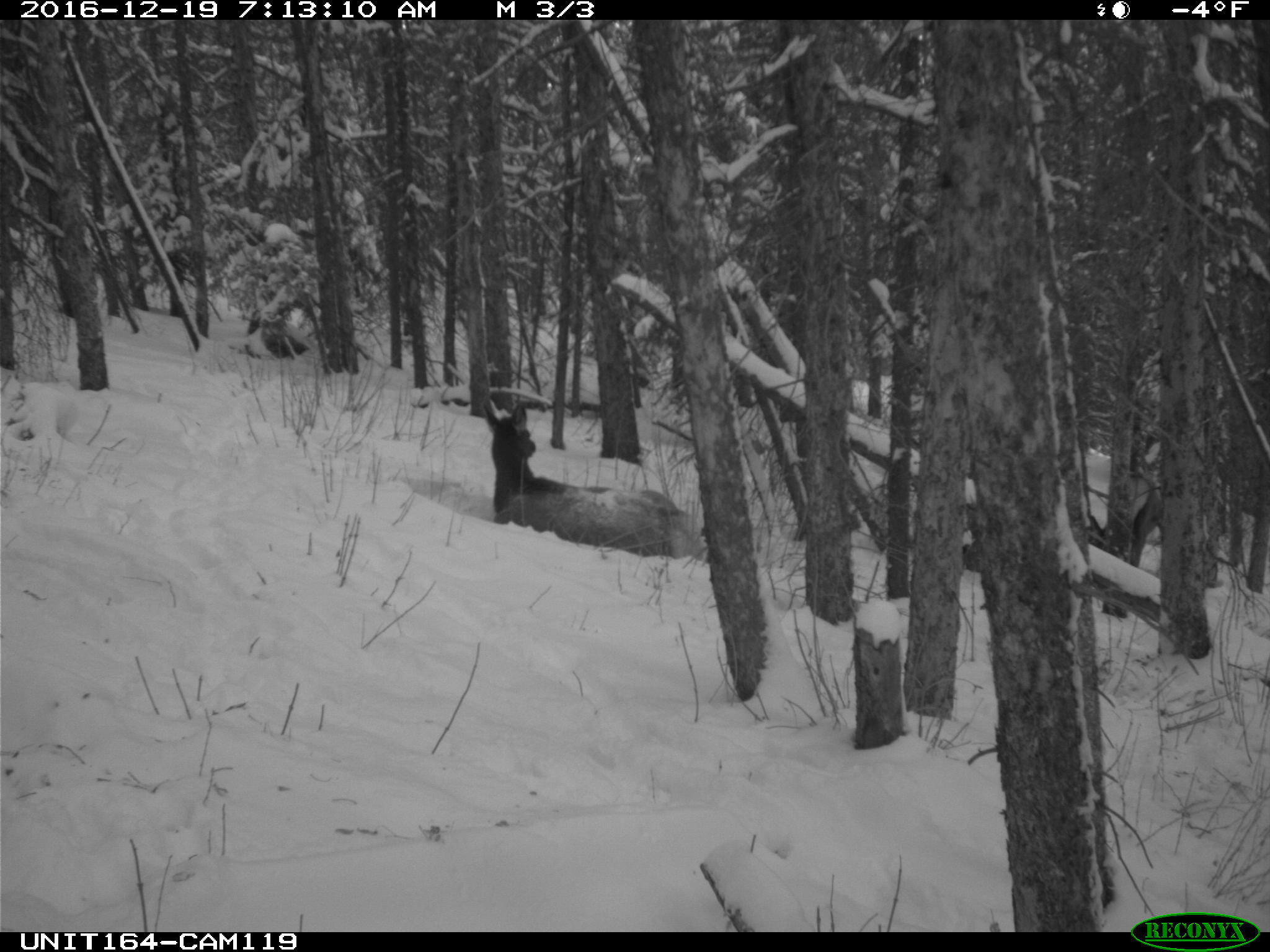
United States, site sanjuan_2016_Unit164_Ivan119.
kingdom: Animalia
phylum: Chordata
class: Mammalia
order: Artiodactyla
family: Cervidae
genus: Cervus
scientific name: Cervus elaphus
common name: red deer